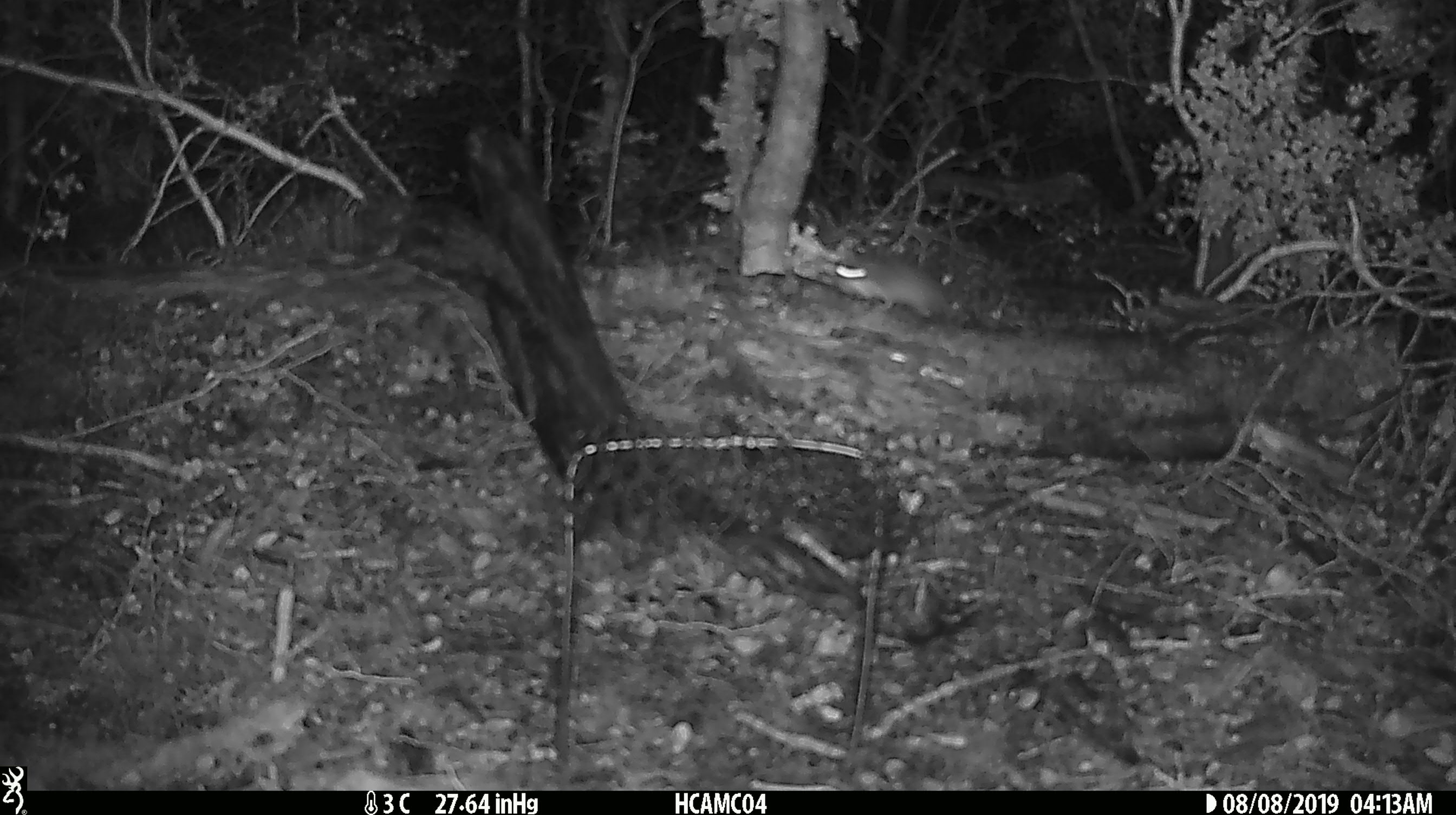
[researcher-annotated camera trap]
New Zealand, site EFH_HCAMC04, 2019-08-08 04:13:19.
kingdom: Animalia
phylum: Chordata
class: Mammalia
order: Rodentia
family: Muridae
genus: Mus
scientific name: Mus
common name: mouse